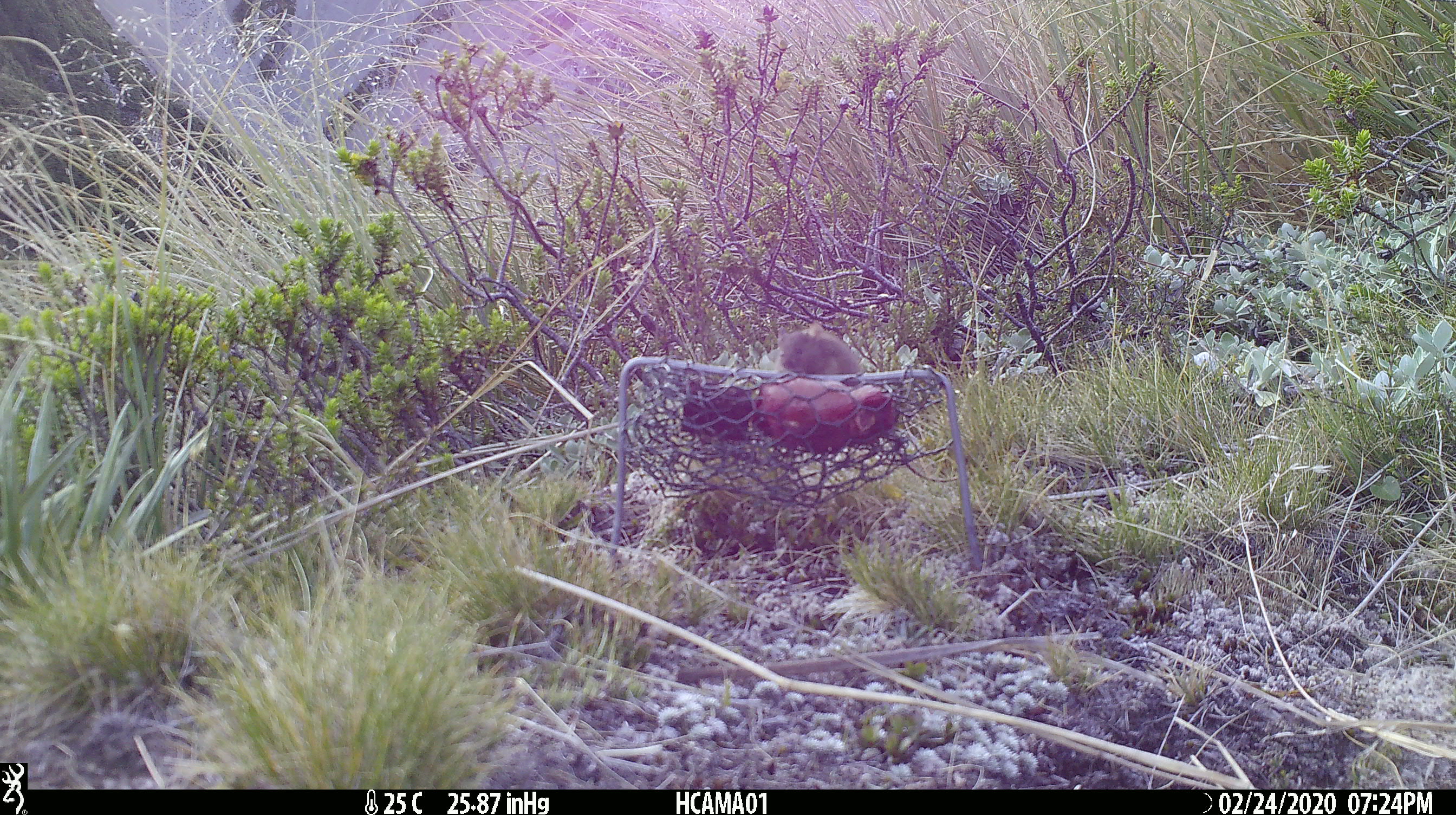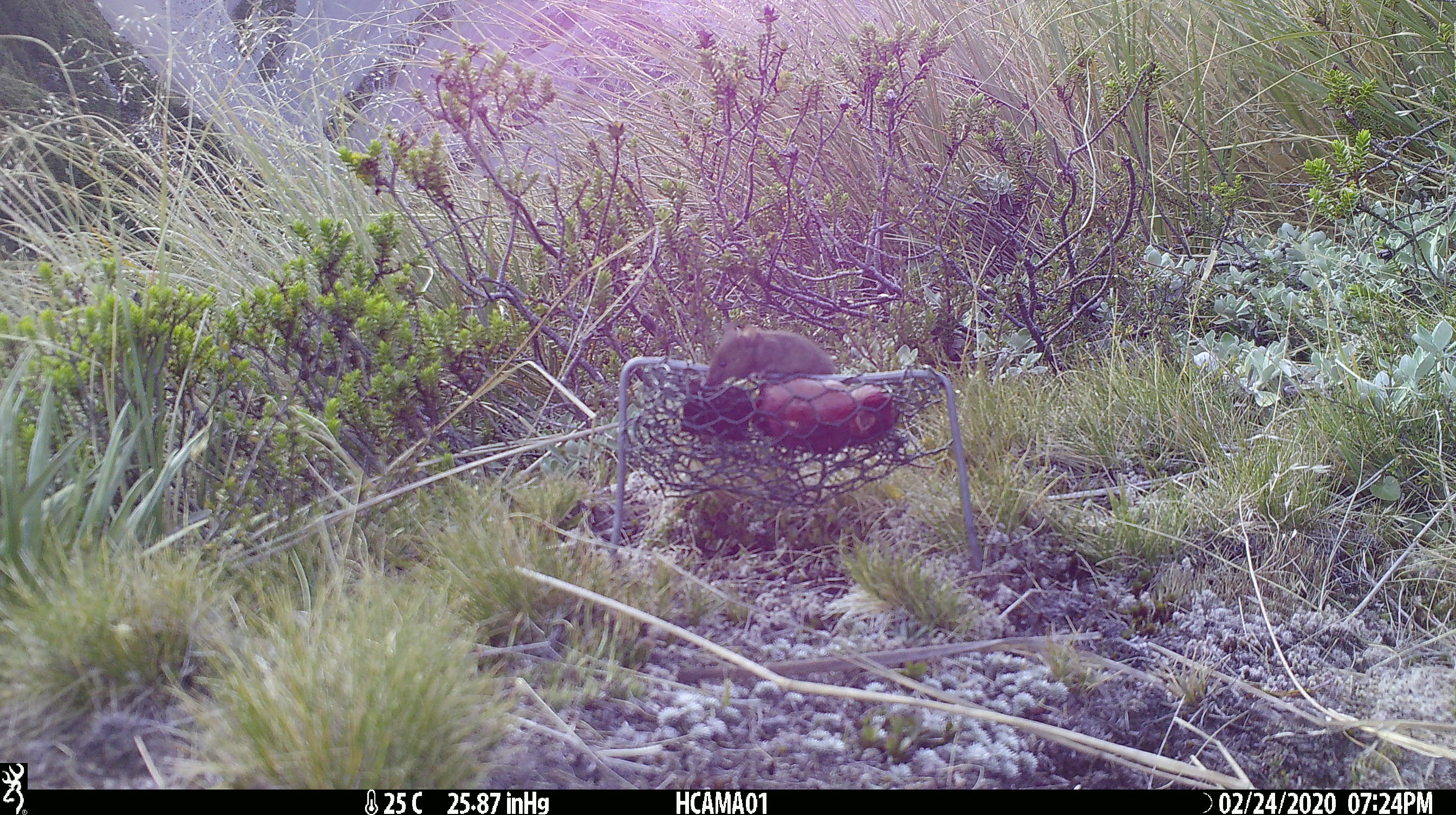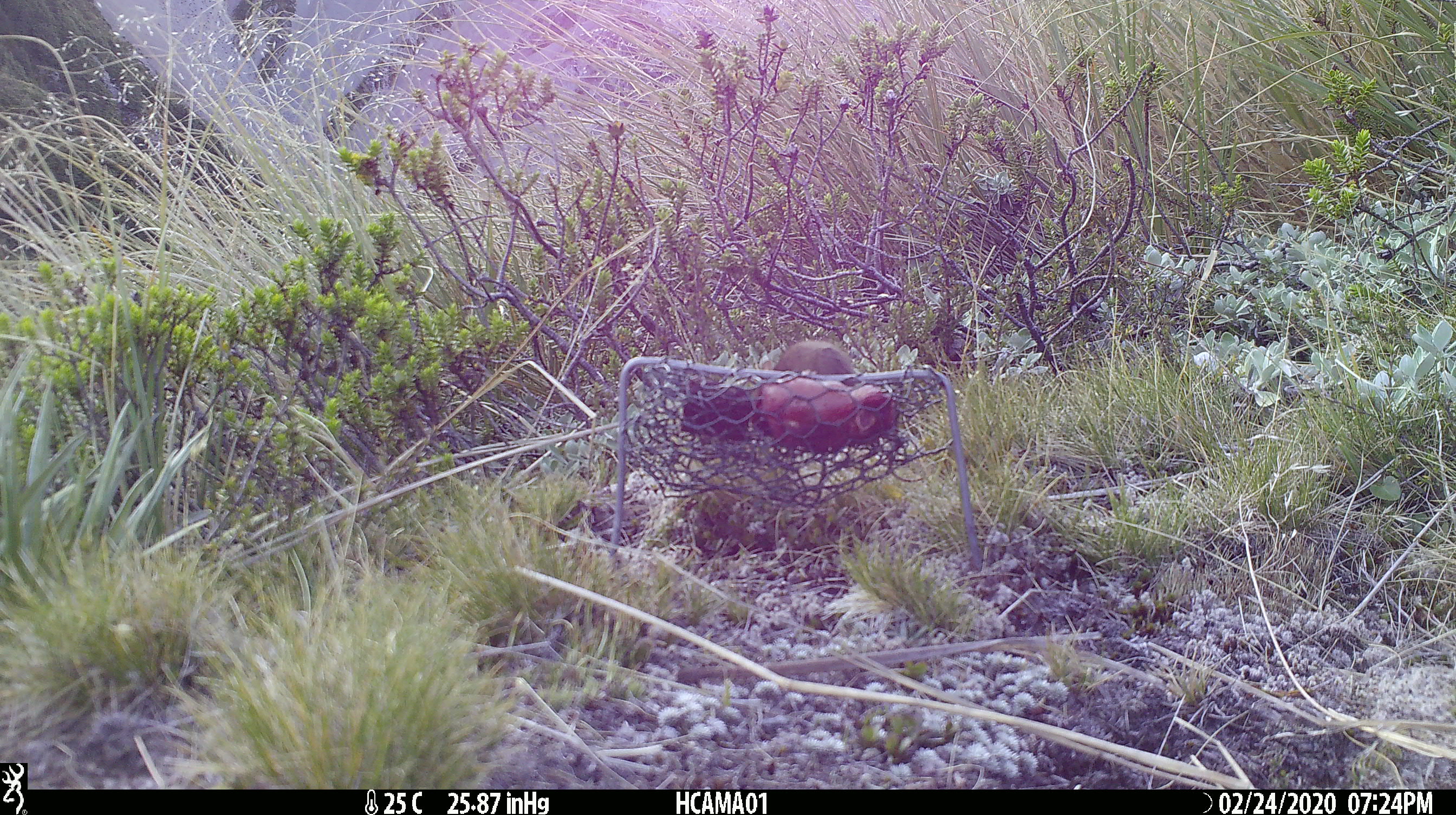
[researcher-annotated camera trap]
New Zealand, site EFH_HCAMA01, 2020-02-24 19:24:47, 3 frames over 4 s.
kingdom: Animalia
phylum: Chordata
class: Mammalia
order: Rodentia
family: Muridae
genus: Mus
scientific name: Mus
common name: mouse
Mouse (Mus).